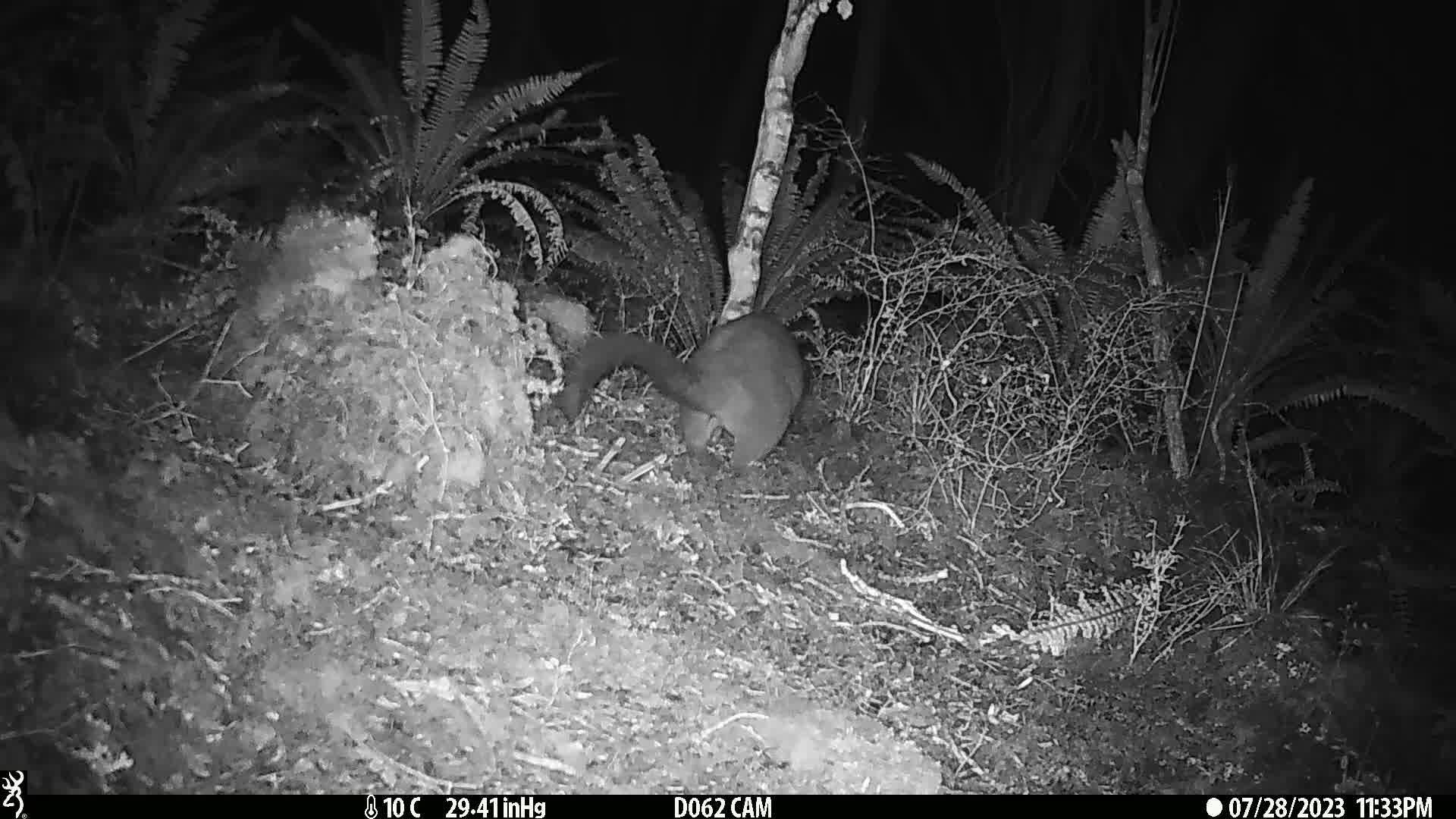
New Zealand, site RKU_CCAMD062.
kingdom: Animalia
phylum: Chordata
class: Mammalia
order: Diprotodontia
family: Phalangeridae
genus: Trichosurus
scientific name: Trichosurus vulpecula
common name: common brushtail possum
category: possum